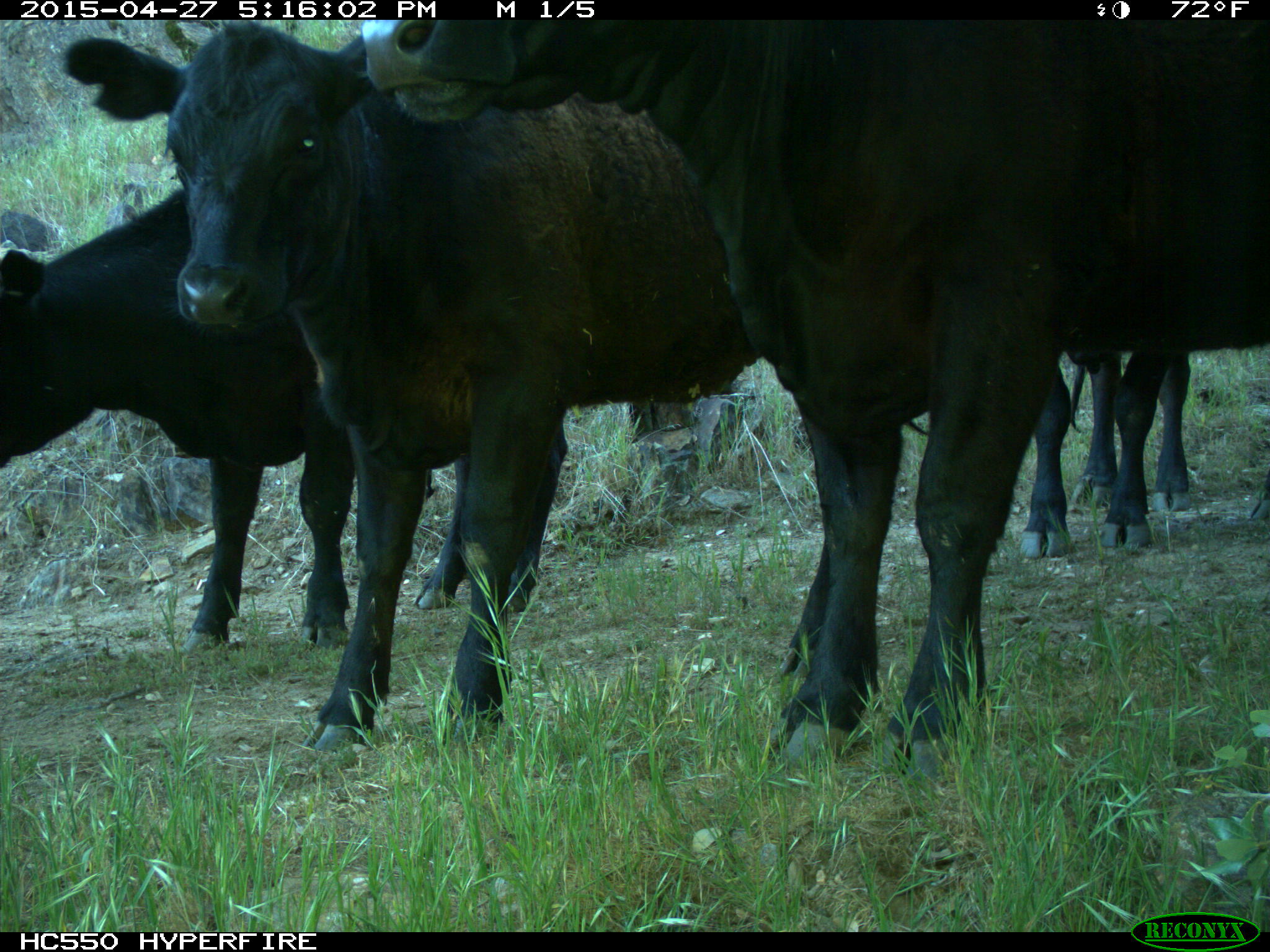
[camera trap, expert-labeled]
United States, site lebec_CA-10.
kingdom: Animalia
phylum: Chordata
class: Mammalia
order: Artiodactyla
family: Bovidae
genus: Bos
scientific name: Bos taurus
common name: domestic cow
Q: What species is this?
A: Bos taurus (domestic cow).